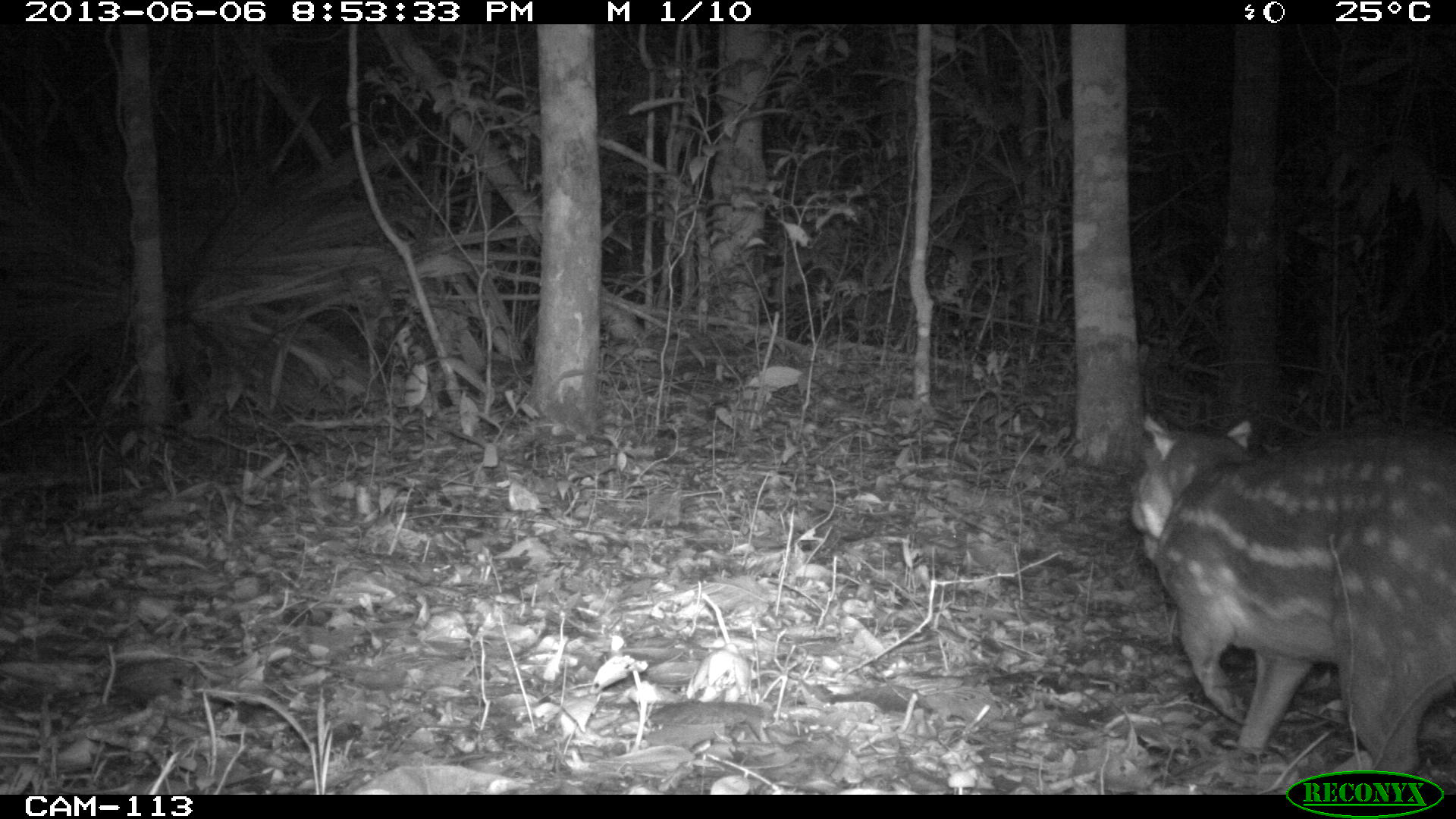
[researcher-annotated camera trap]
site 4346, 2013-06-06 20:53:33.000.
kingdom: Animalia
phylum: Chordata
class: Mammalia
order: Rodentia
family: Cuniculidae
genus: Cuniculus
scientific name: Cuniculus paca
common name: lowland paca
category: agouti paca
Agouti paca (lowland paca) (Cuniculus paca), count 1.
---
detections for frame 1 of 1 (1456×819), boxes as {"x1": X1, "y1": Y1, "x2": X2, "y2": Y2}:
agouti paca: {"x1": 1129, "y1": 410, "x2": 1456, "y2": 776}